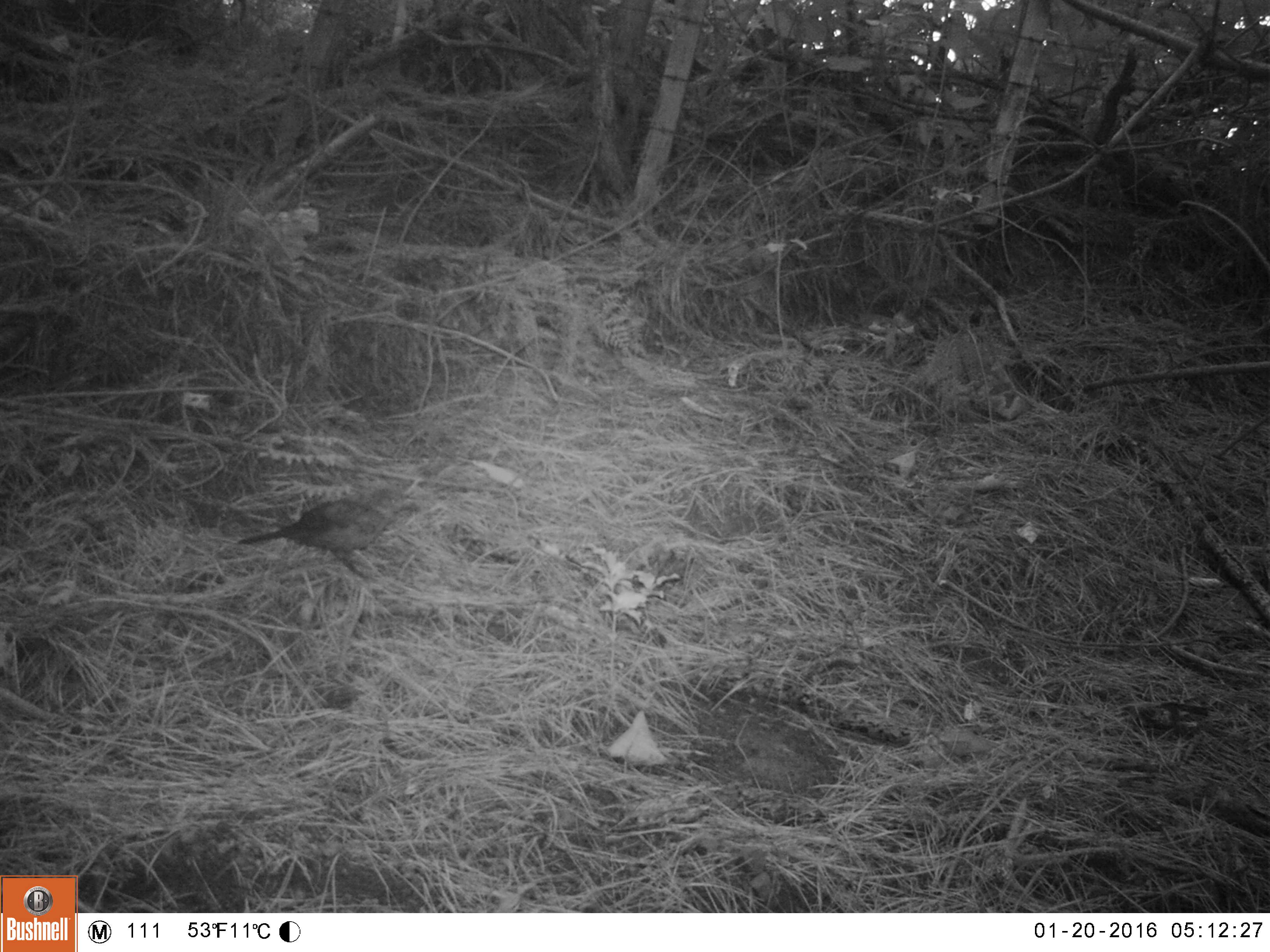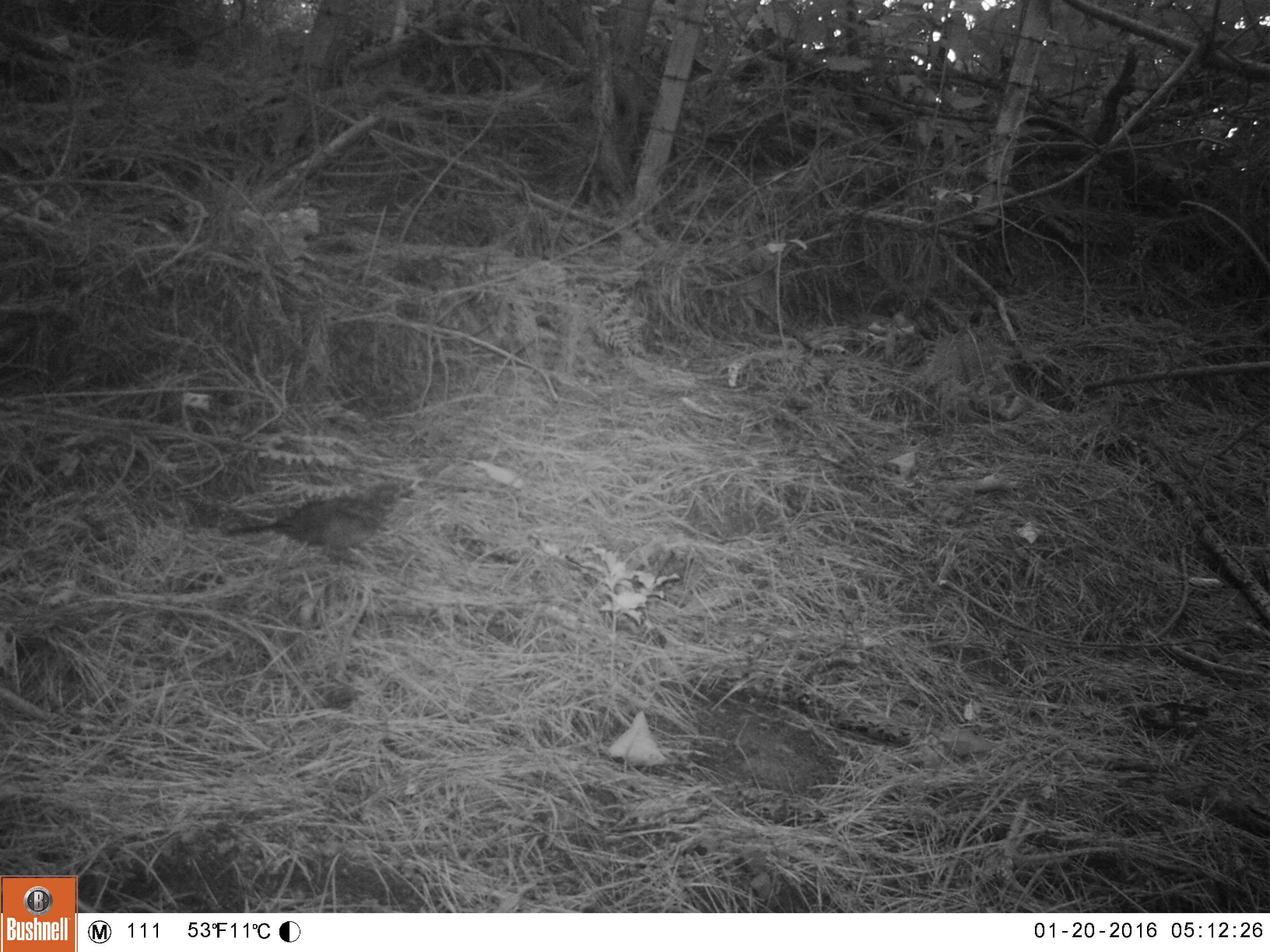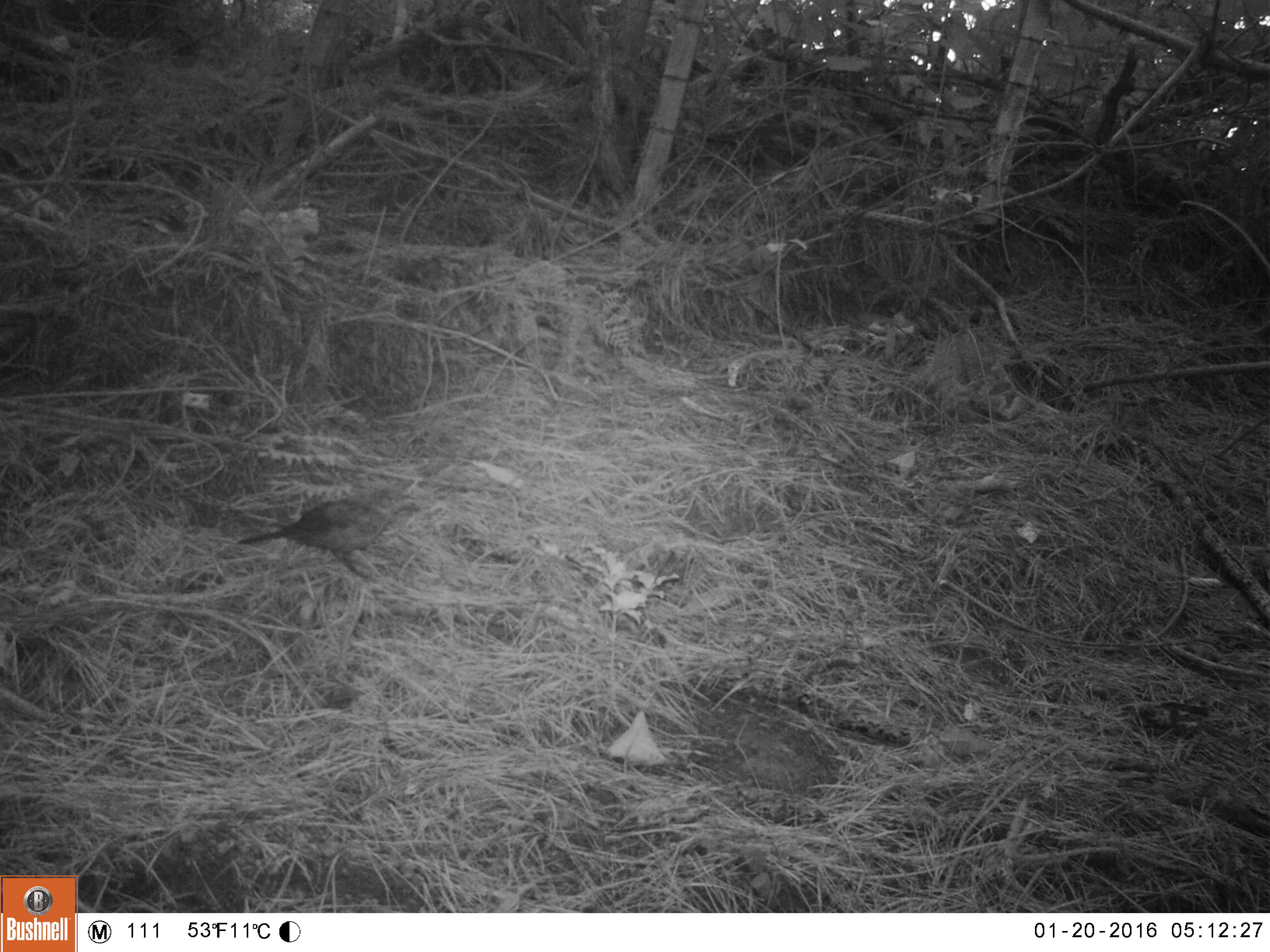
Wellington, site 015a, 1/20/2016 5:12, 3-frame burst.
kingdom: Animalia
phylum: Chordata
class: Aves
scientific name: Aves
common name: bird